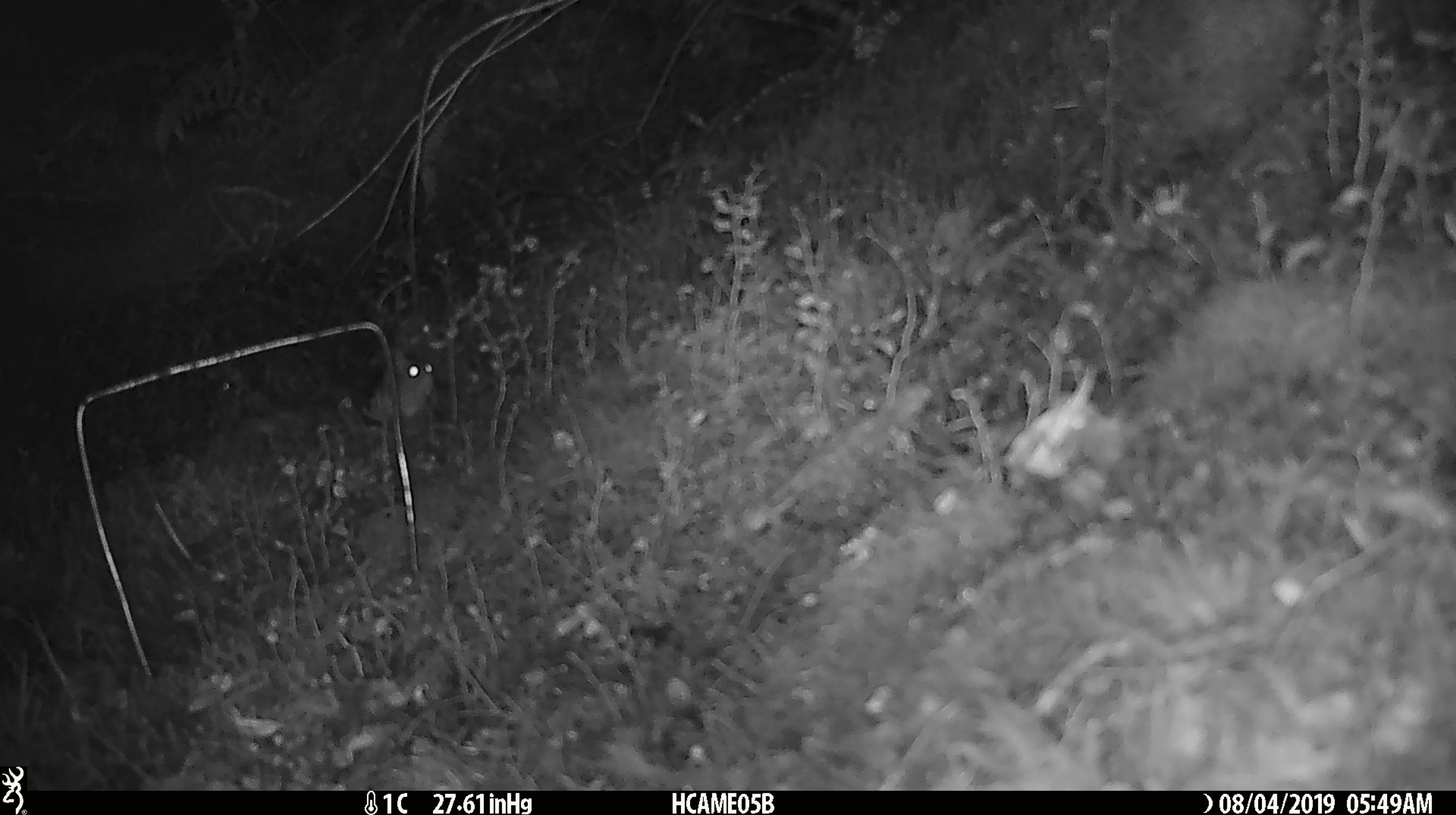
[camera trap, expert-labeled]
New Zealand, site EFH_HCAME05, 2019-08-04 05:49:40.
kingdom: Animalia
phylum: Chordata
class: Mammalia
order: Rodentia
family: Muridae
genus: Mus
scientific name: Mus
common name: mouse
Mouse (Mus).